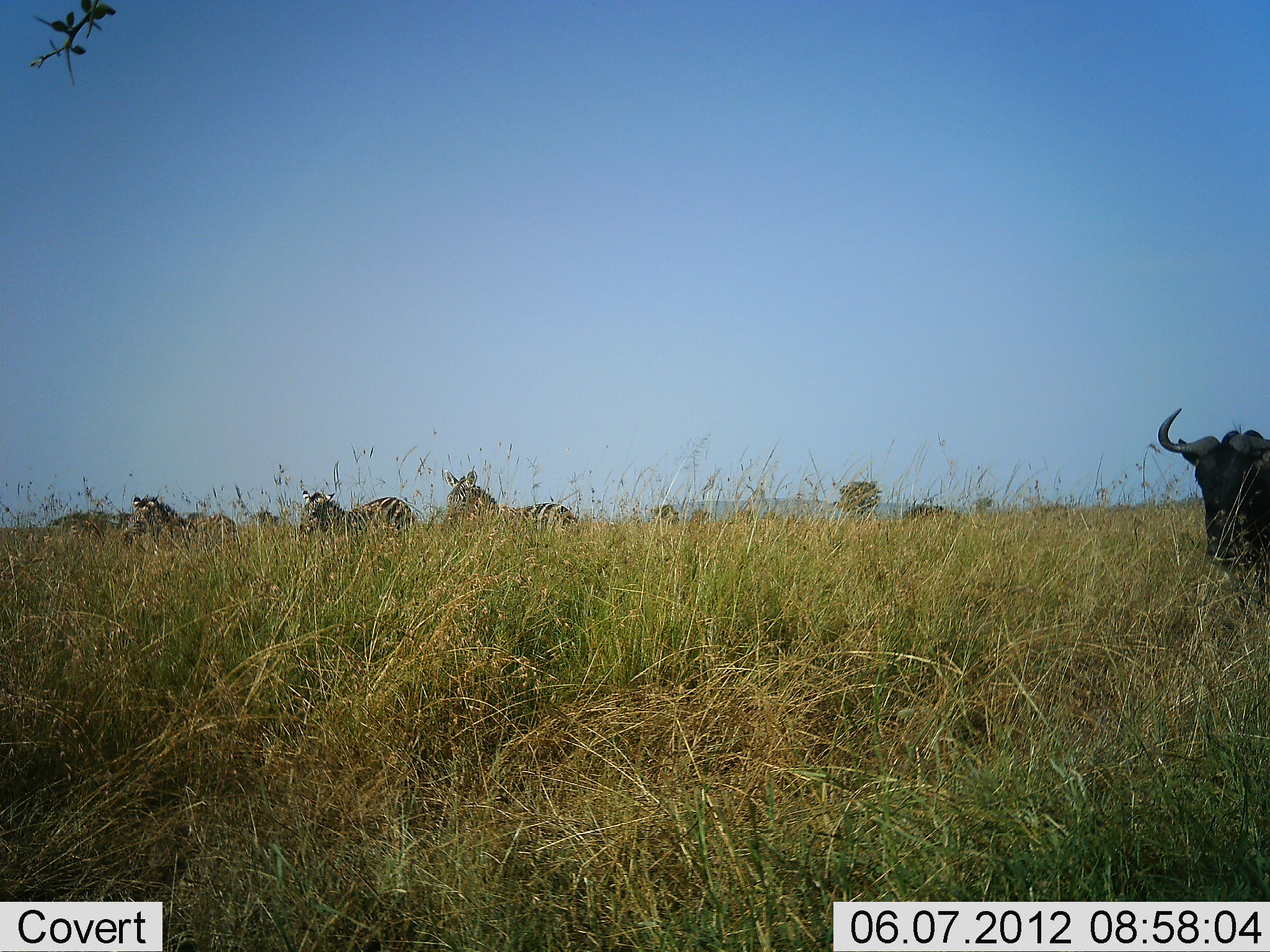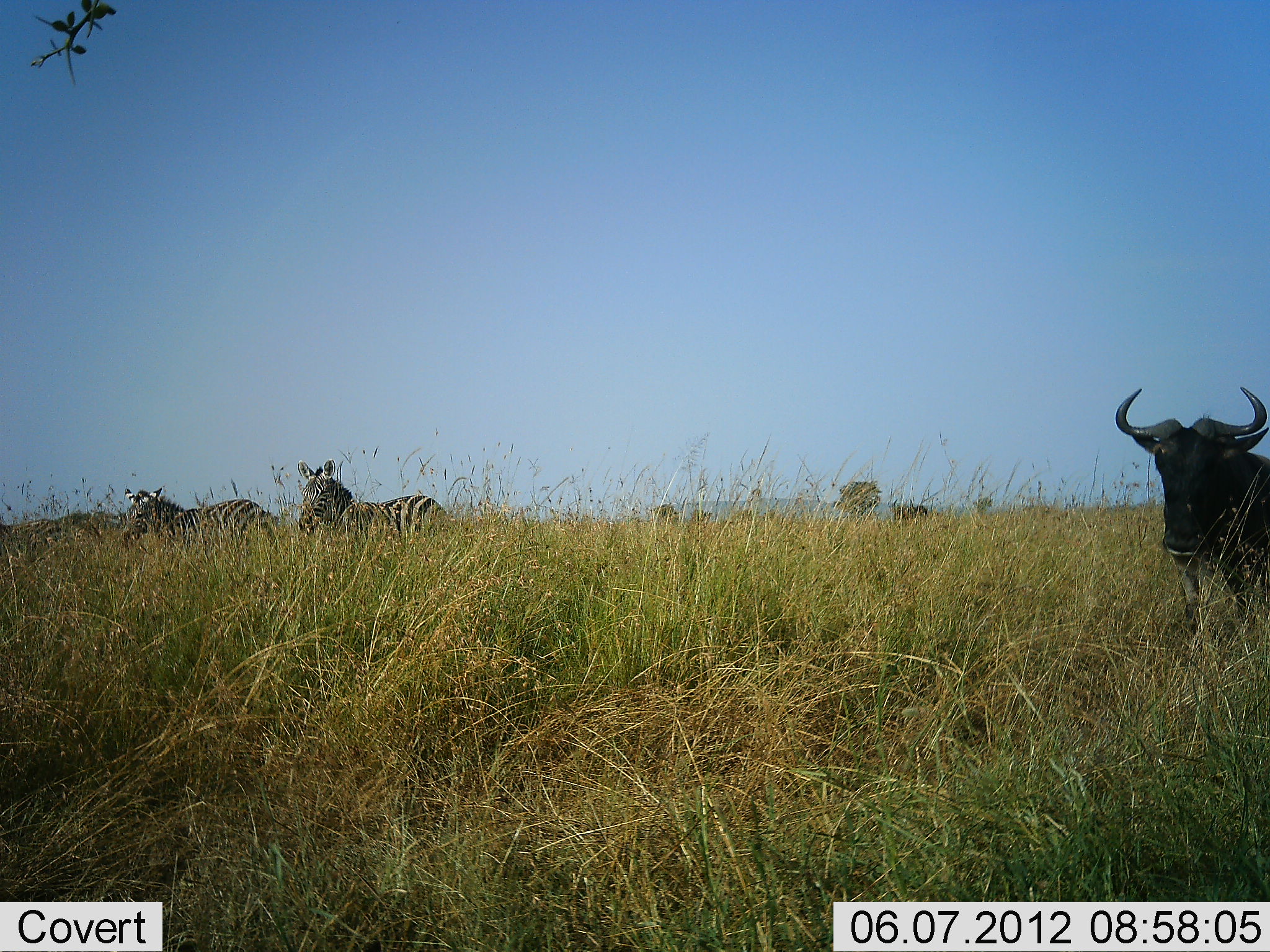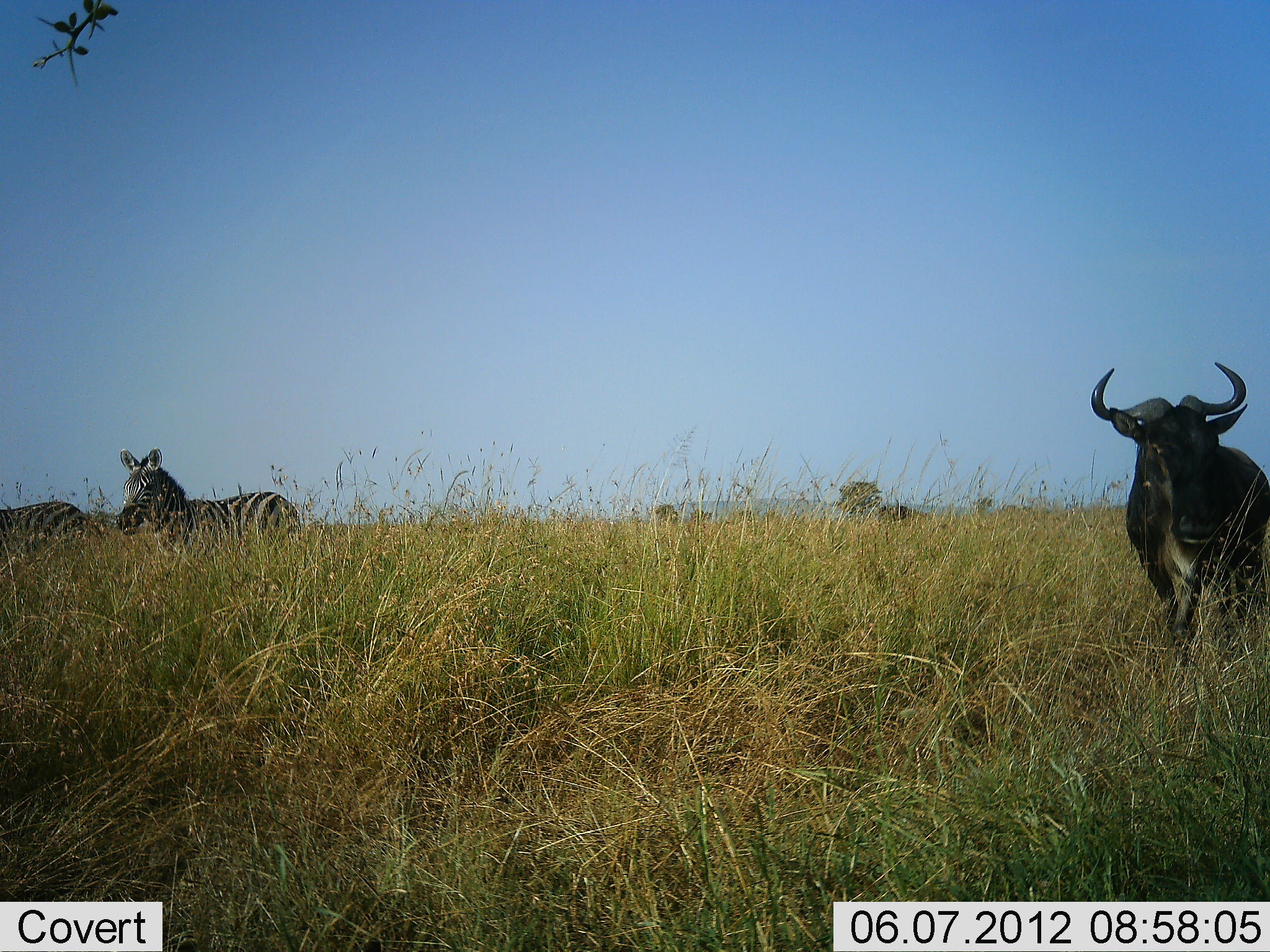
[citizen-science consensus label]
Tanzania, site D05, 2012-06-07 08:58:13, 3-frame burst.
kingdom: Animalia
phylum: Chordata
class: Mammalia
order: Artiodactyla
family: Bovidae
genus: Connochaetes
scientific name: Connochaetes taurinus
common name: blue wildebeest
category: wildebeest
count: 2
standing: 10%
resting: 0%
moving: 90%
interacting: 0%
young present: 0%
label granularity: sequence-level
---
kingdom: Animalia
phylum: Chordata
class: Mammalia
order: Perissodactyla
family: Equidae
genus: Equus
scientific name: Equus quagga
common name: plains zebra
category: zebra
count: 3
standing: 10%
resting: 0%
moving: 90%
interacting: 0%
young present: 0%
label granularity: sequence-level